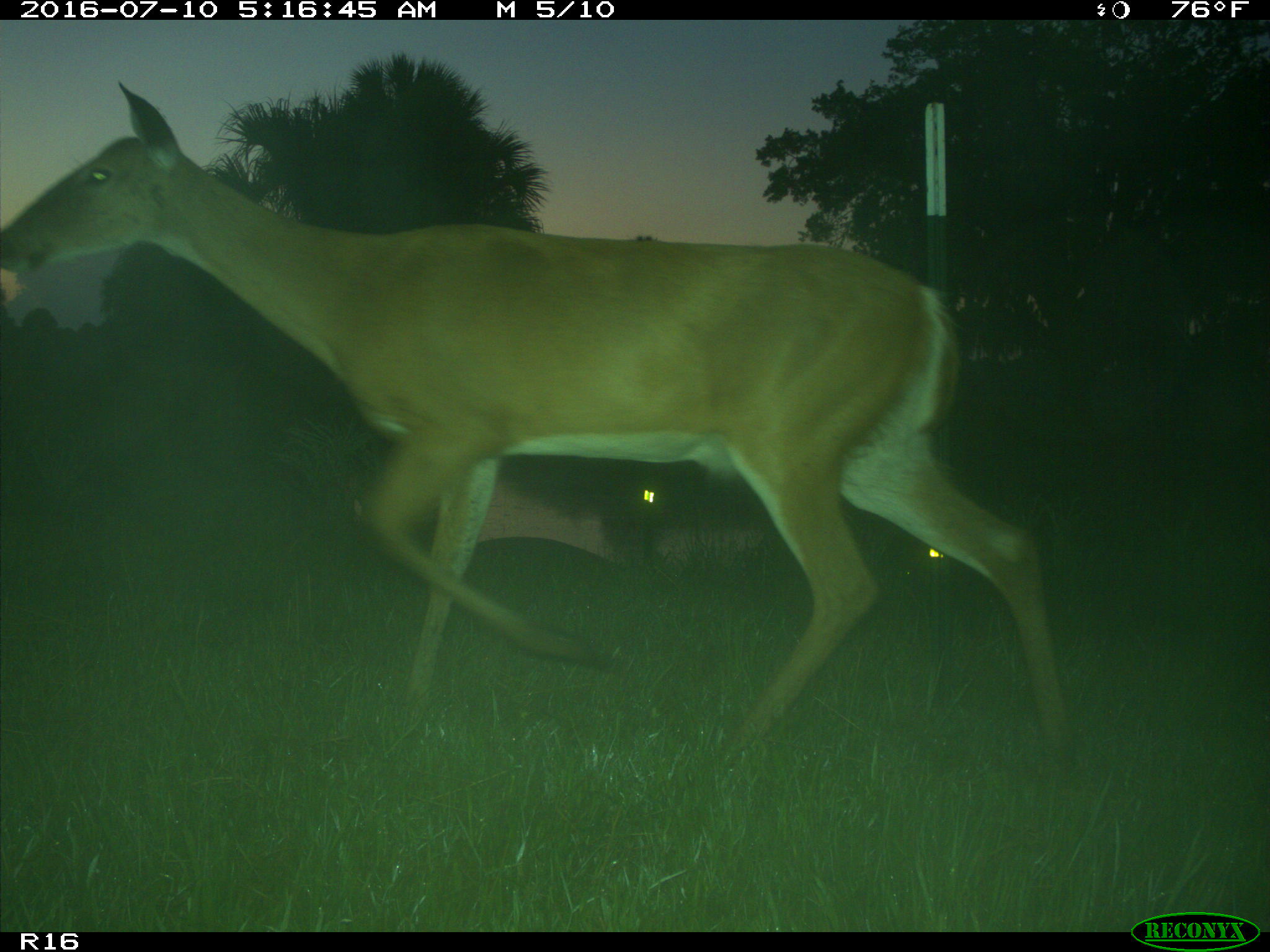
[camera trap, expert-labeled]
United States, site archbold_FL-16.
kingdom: Animalia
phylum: Chordata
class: Mammalia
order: Artiodactyla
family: Cervidae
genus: Odocoileus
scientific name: Odocoileus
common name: deer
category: unidentified deer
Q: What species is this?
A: Unidentified deer (deer) (Odocoileus).